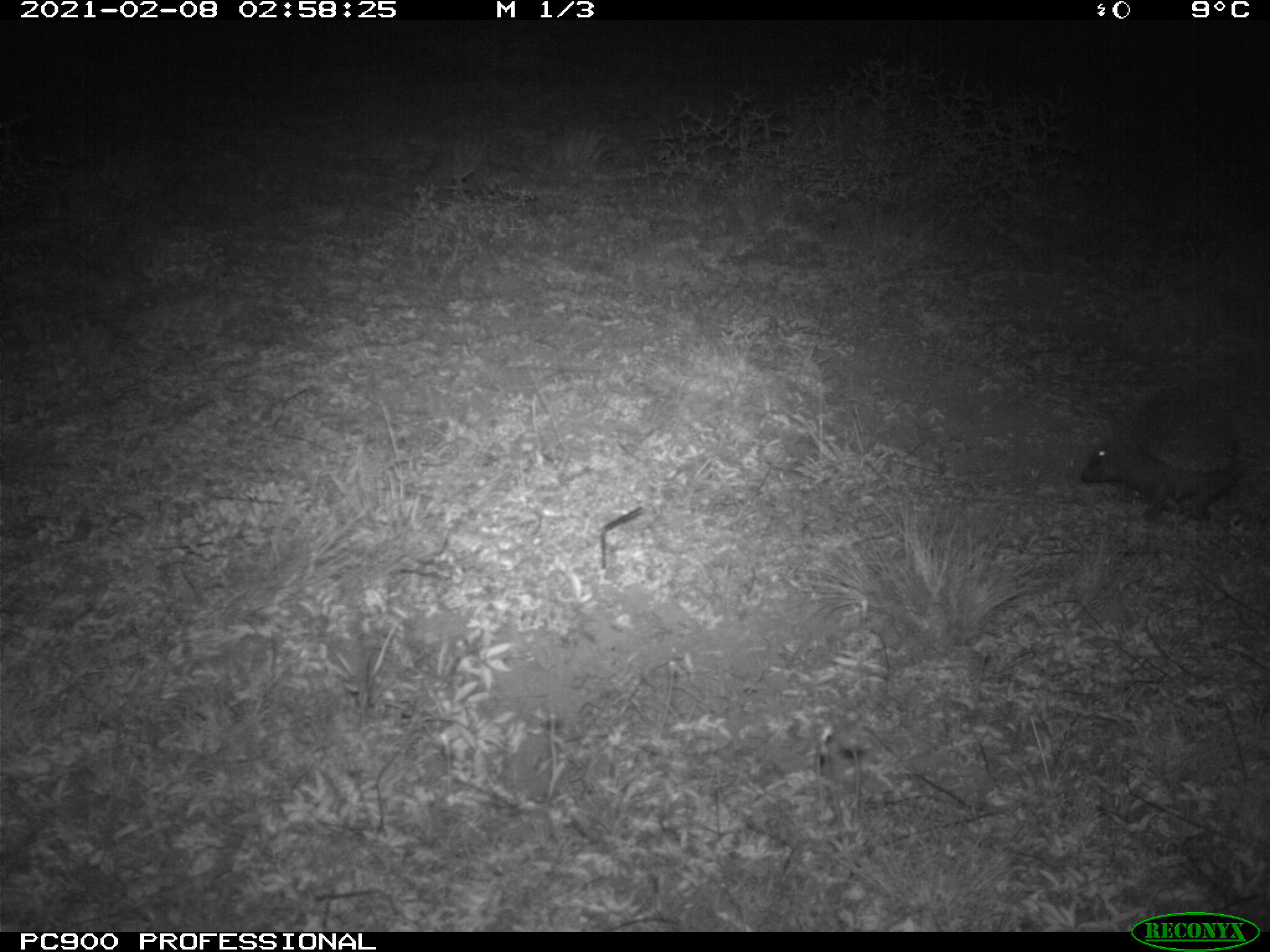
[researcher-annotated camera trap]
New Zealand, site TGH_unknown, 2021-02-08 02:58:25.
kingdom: Animalia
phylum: Chordata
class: Mammalia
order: Eulipotyphla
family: Erinaceidae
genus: Erinaceus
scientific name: Erinaceus europaeus europaeus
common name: european hedgehog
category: hedgehog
Hedgehog (european hedgehog) (Erinaceus europaeus europaeus).